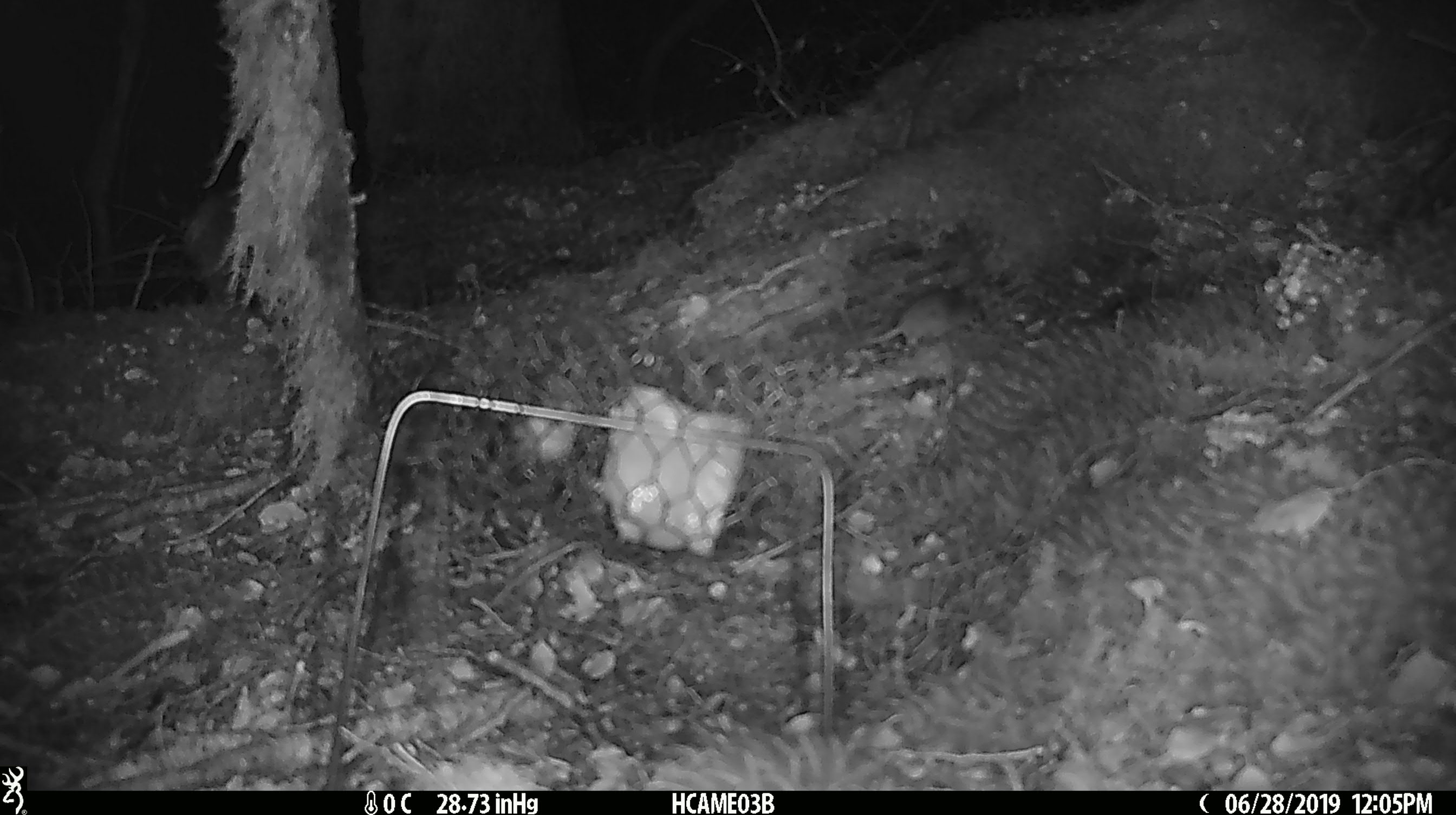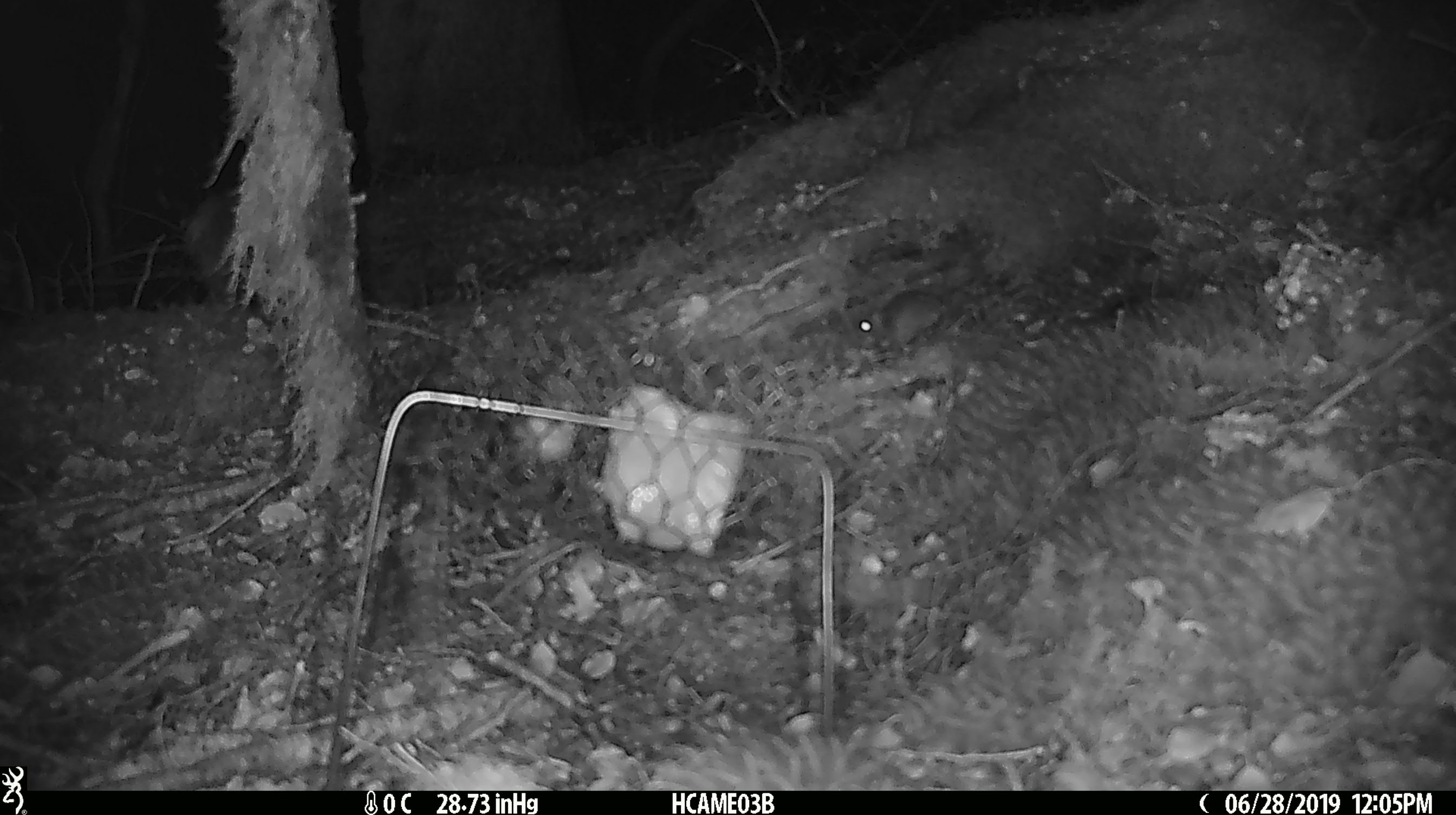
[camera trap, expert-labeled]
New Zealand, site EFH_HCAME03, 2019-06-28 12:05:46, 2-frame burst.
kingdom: Animalia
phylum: Chordata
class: Mammalia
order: Rodentia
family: Muridae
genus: Mus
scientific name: Mus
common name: mouse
Mouse (Mus).